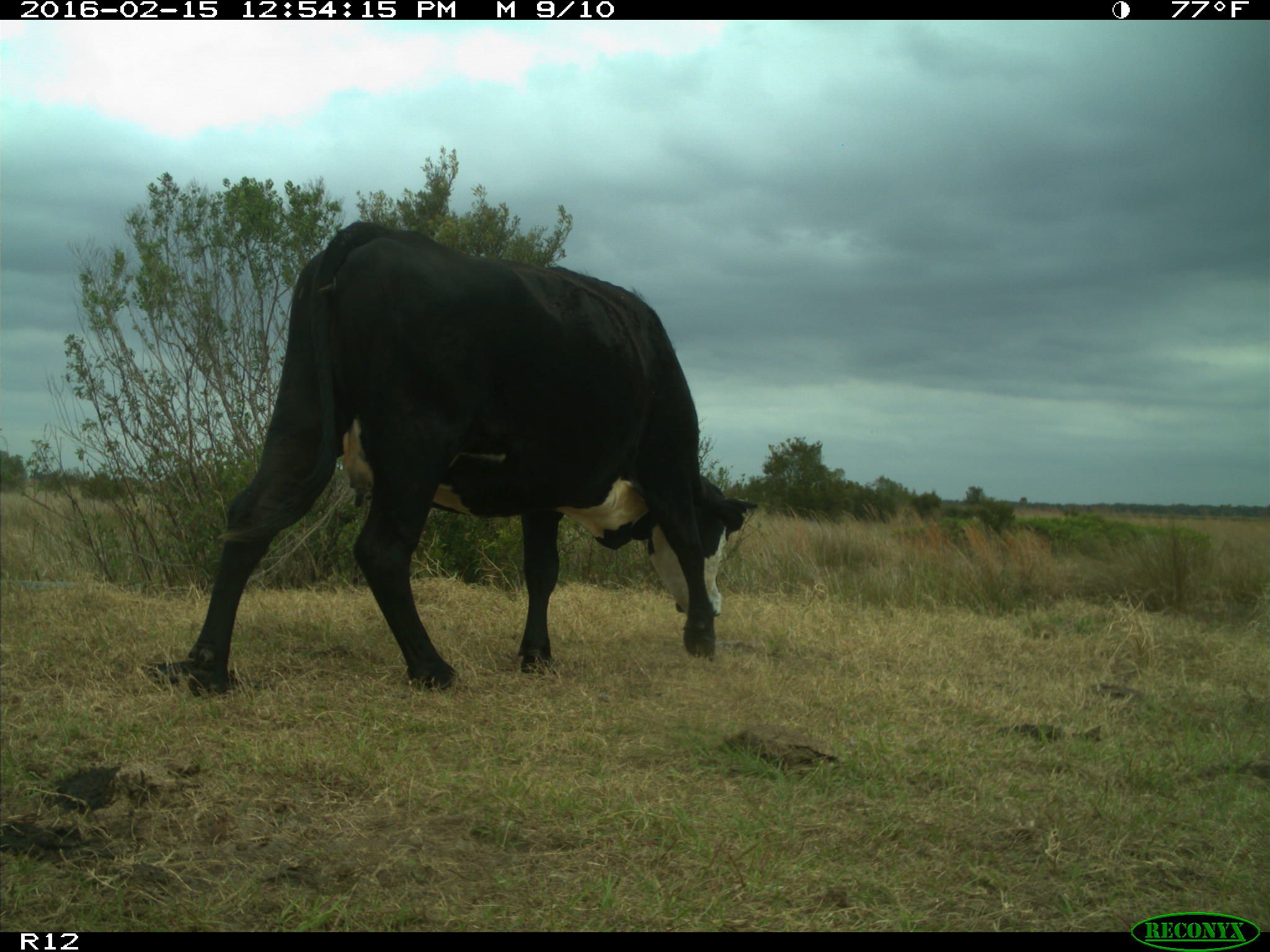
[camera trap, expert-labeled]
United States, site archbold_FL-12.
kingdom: Animalia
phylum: Chordata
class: Mammalia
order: Artiodactyla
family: Bovidae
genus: Bos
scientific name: Bos taurus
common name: domestic cow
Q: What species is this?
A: Bos taurus (domestic cow).